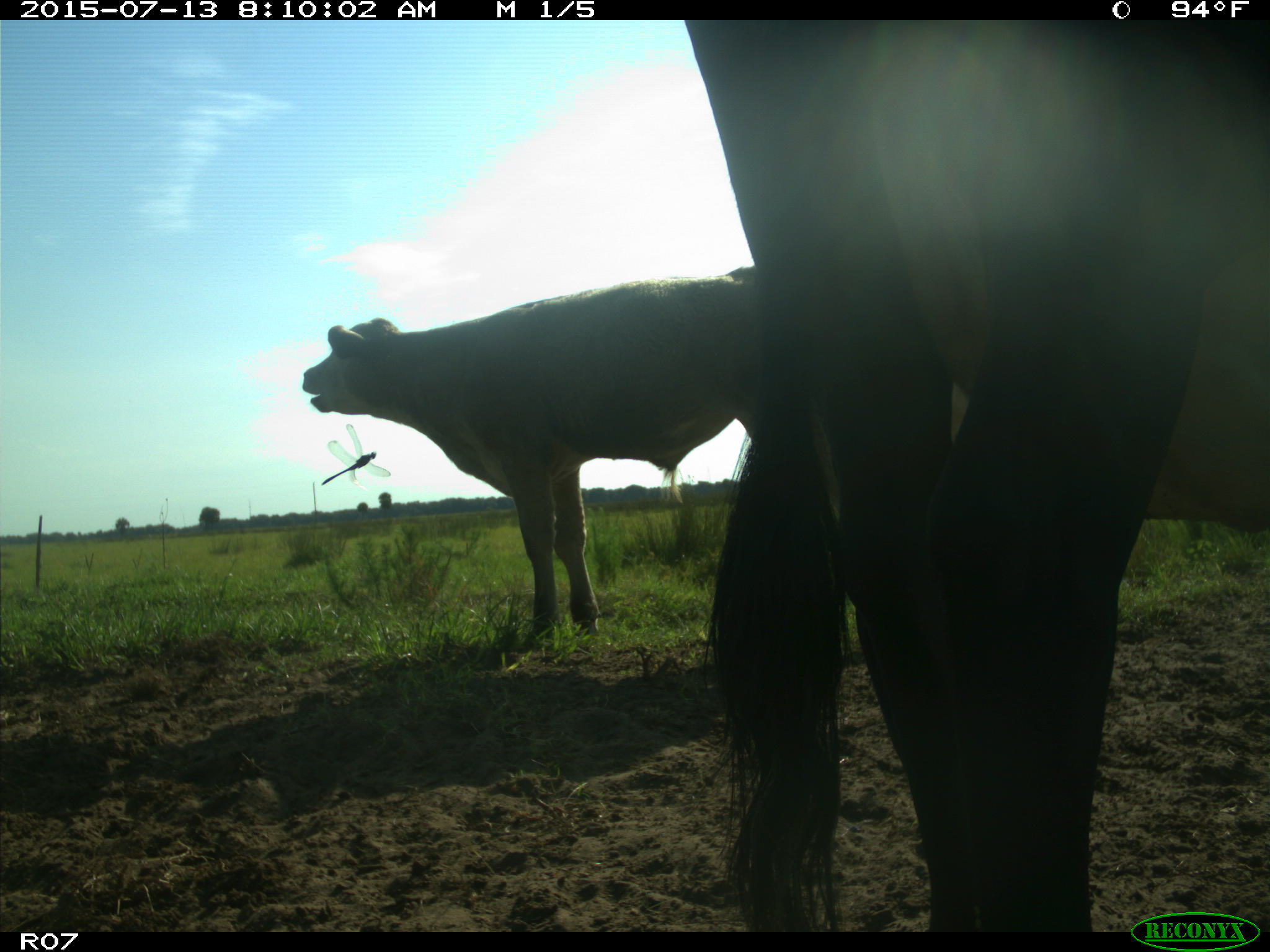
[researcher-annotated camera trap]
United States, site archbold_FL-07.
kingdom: Animalia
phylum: Chordata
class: Mammalia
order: Artiodactyla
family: Bovidae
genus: Bos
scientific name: Bos taurus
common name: domestic cow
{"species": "Bos taurus (domestic cow)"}